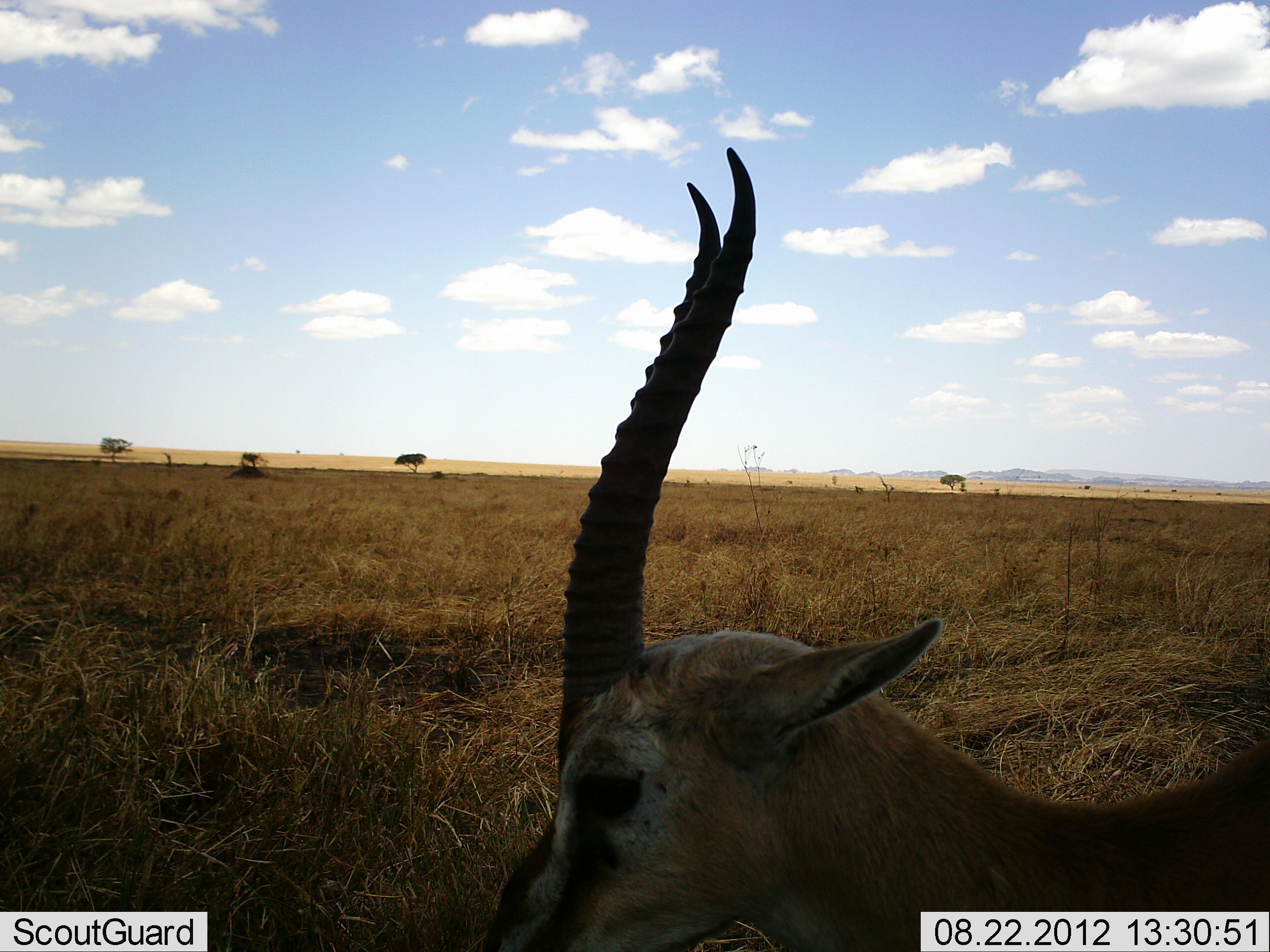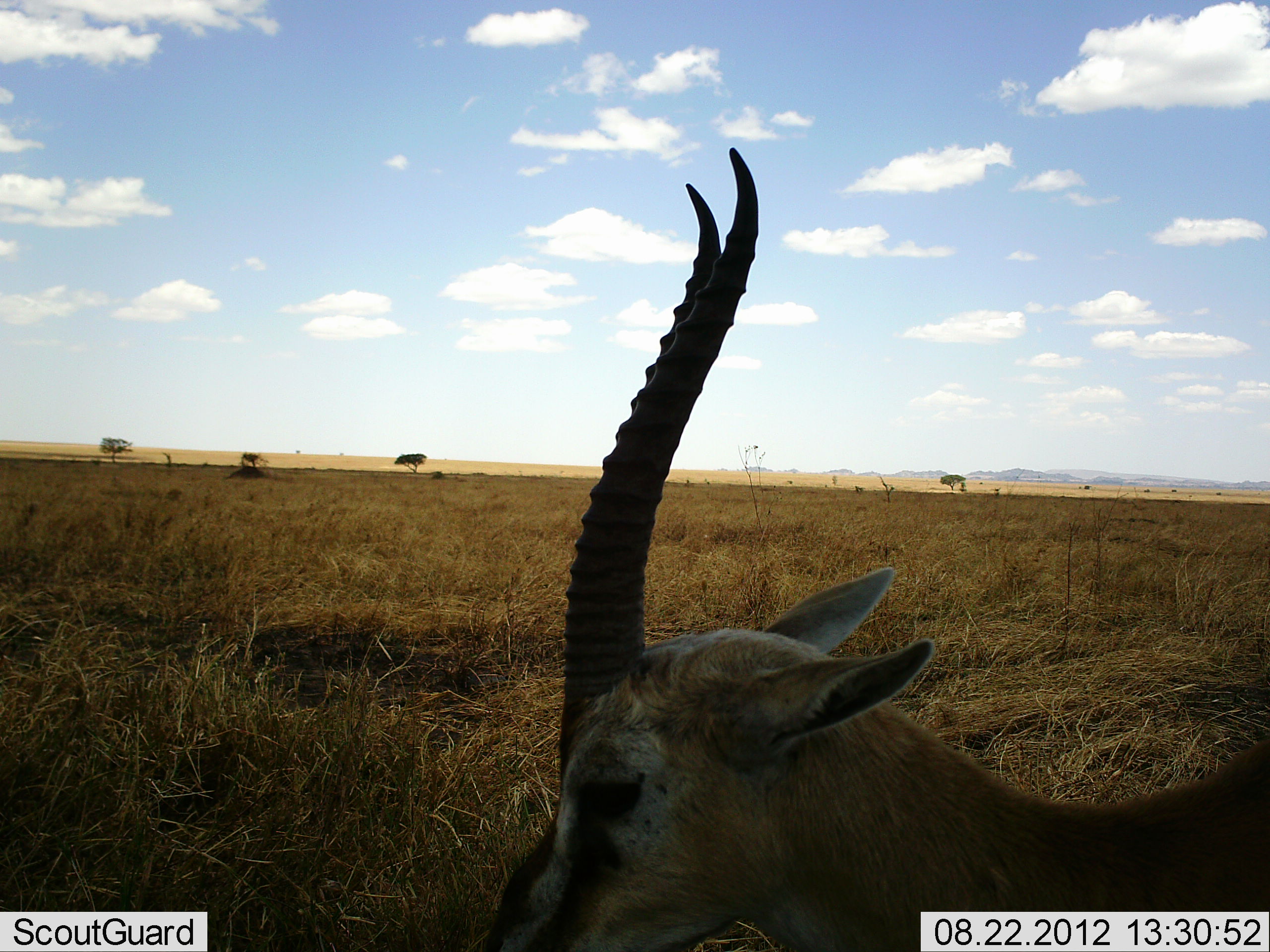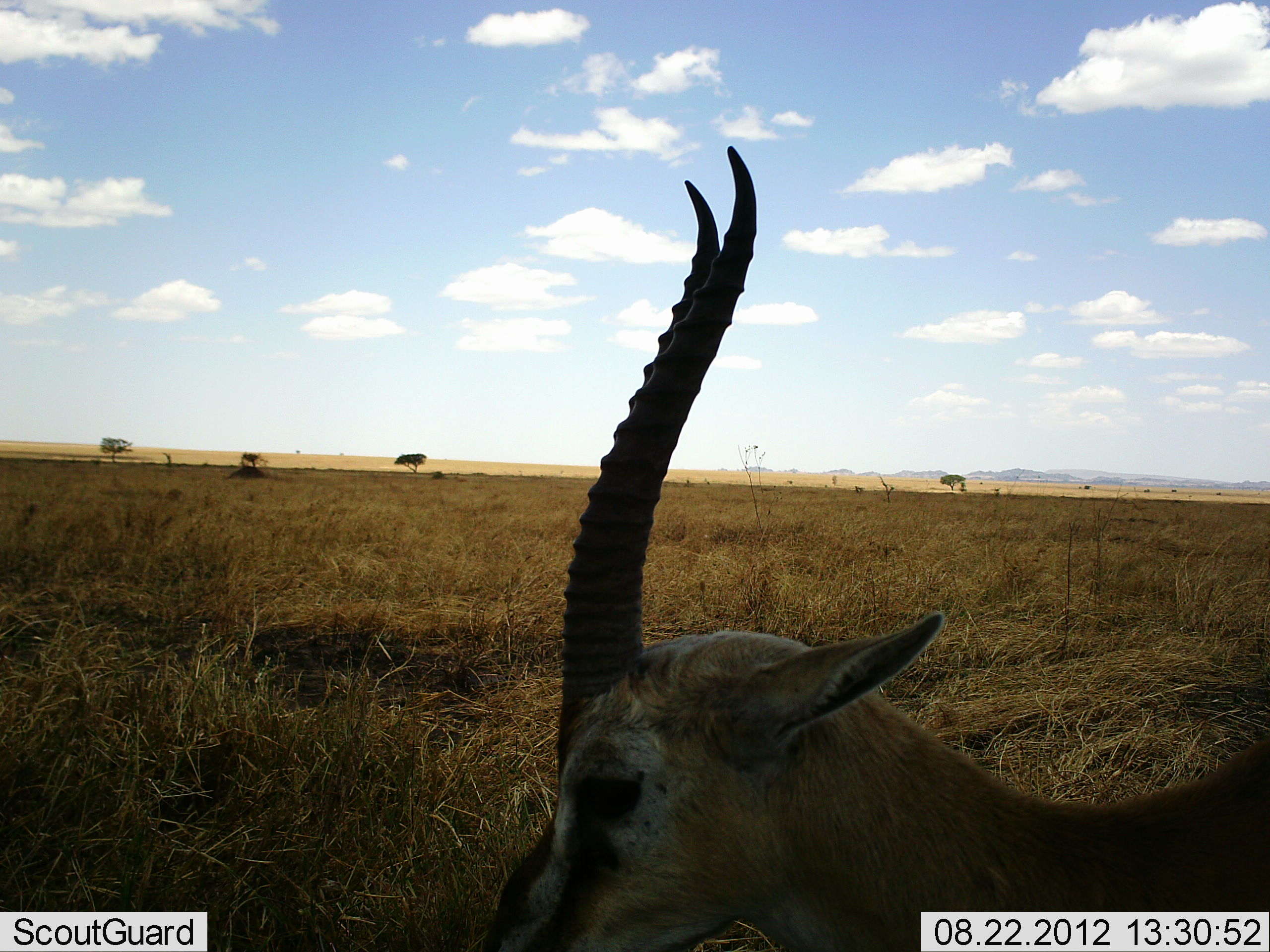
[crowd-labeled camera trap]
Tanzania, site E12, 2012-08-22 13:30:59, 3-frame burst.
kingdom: Animalia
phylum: Chordata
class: Mammalia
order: Artiodactyla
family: Bovidae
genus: Eudorcas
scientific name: Eudorcas thomsonii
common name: thomson's gazelle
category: gazellethomsons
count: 1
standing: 80%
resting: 30%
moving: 10%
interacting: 0%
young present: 0%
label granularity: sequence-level